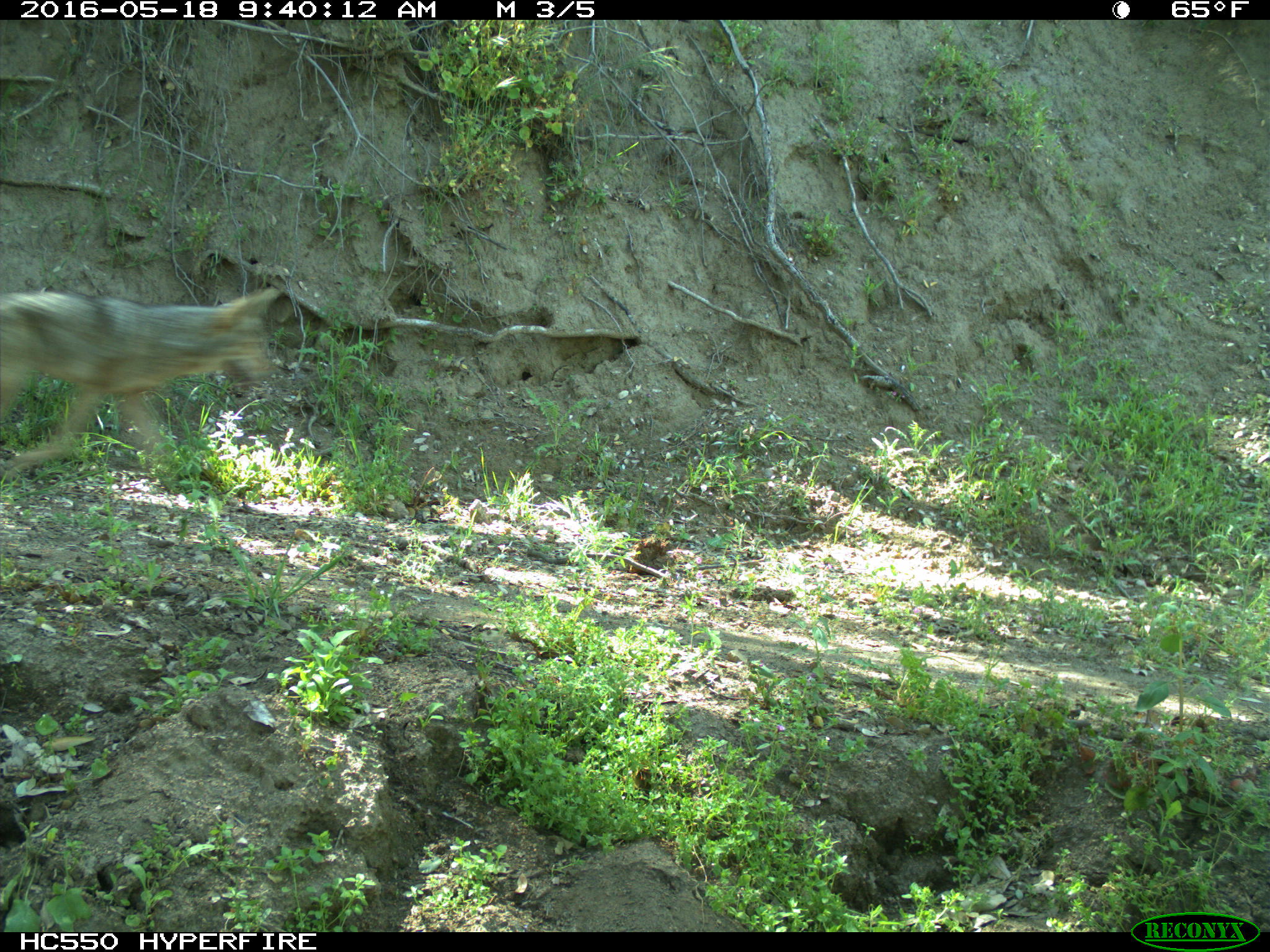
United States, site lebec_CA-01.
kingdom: Animalia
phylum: Chordata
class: Mammalia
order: Carnivora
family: Canidae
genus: Canis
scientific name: Canis latrans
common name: coyote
Canis latrans (coyote).